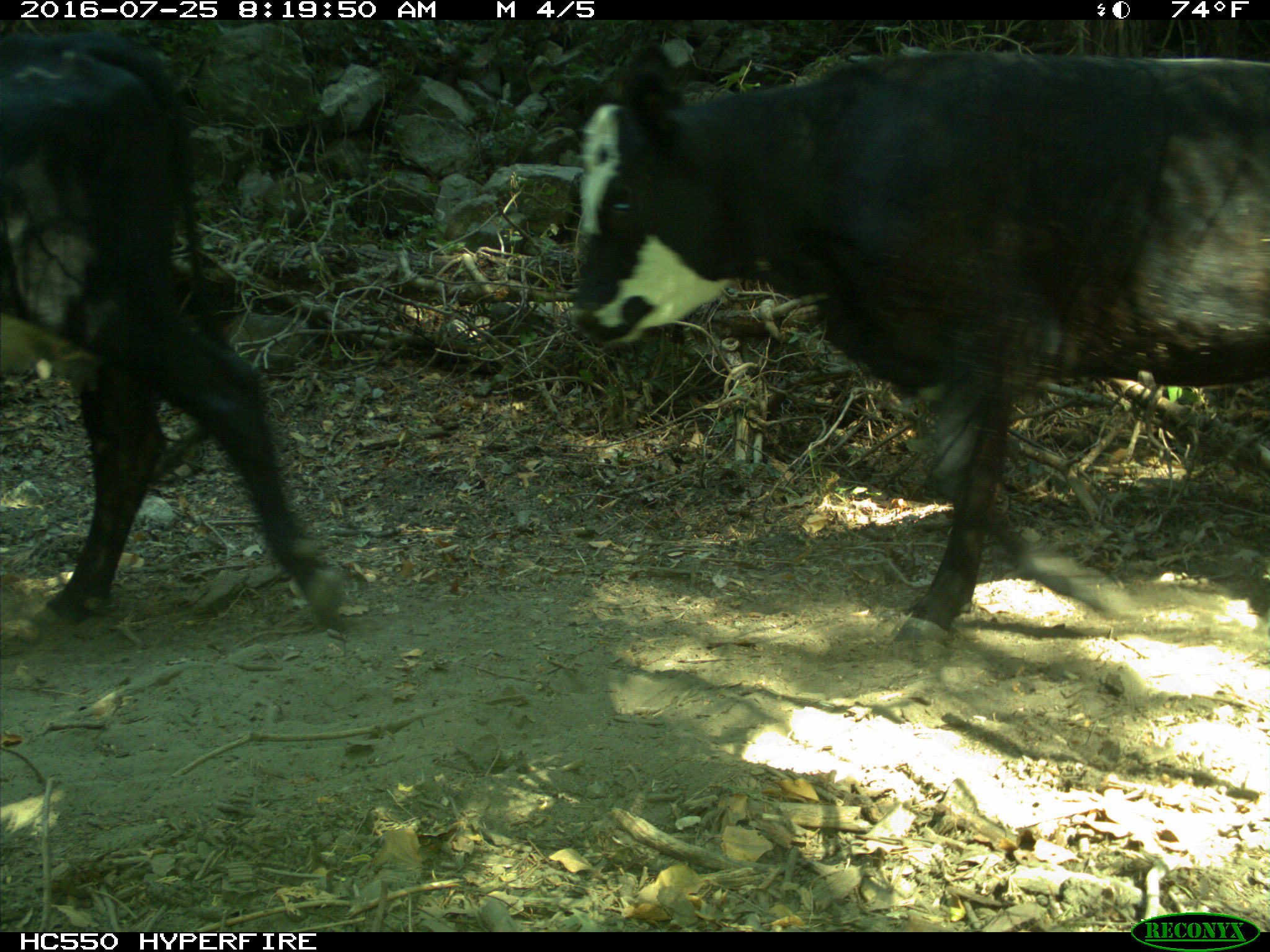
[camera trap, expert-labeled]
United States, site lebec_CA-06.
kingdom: Animalia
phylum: Chordata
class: Mammalia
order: Artiodactyla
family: Bovidae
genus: Bos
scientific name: Bos taurus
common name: domestic cow